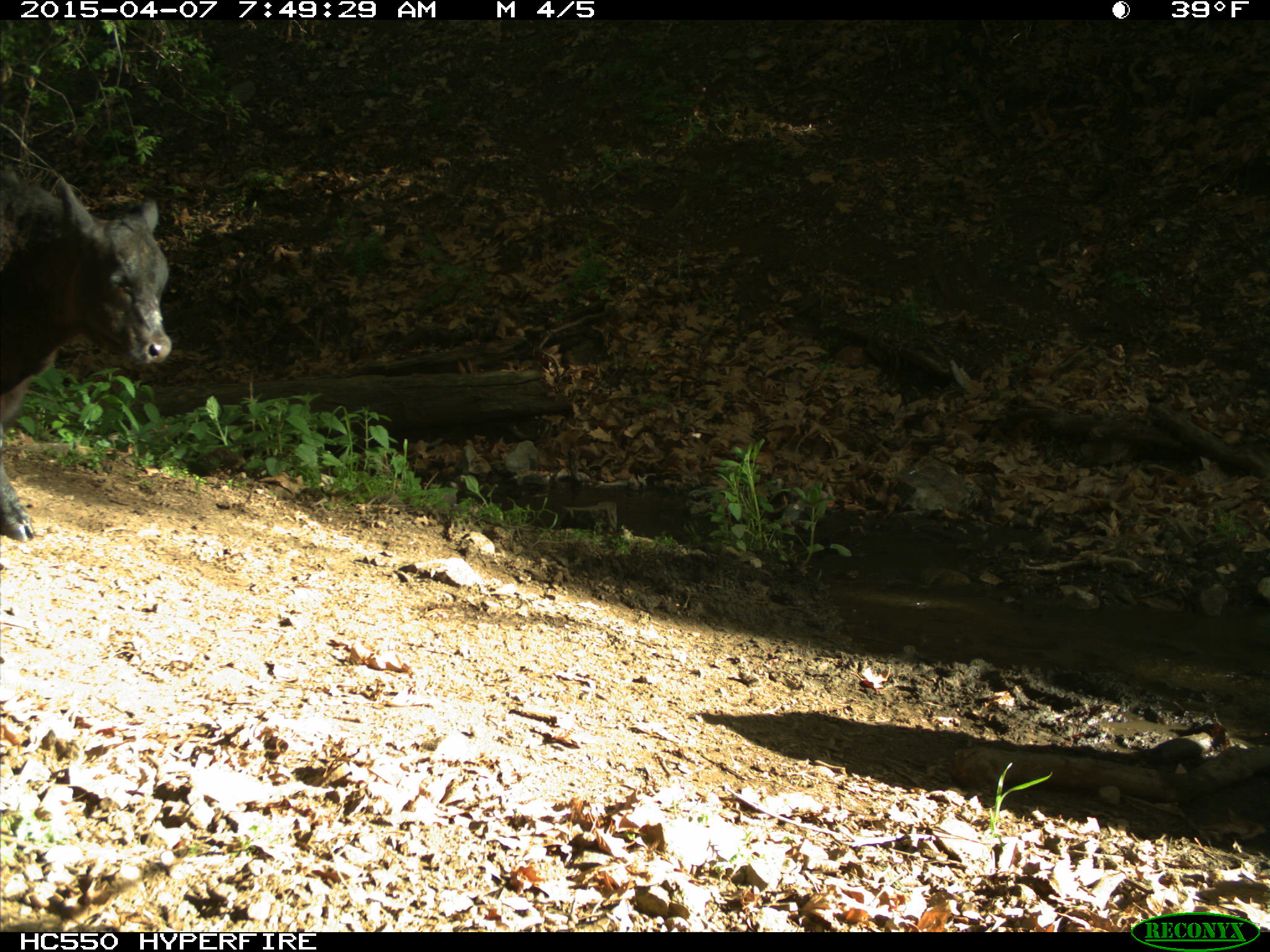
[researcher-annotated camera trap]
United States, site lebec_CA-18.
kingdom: Animalia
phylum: Chordata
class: Mammalia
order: Artiodactyla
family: Bovidae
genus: Bos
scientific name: Bos taurus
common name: domestic cow